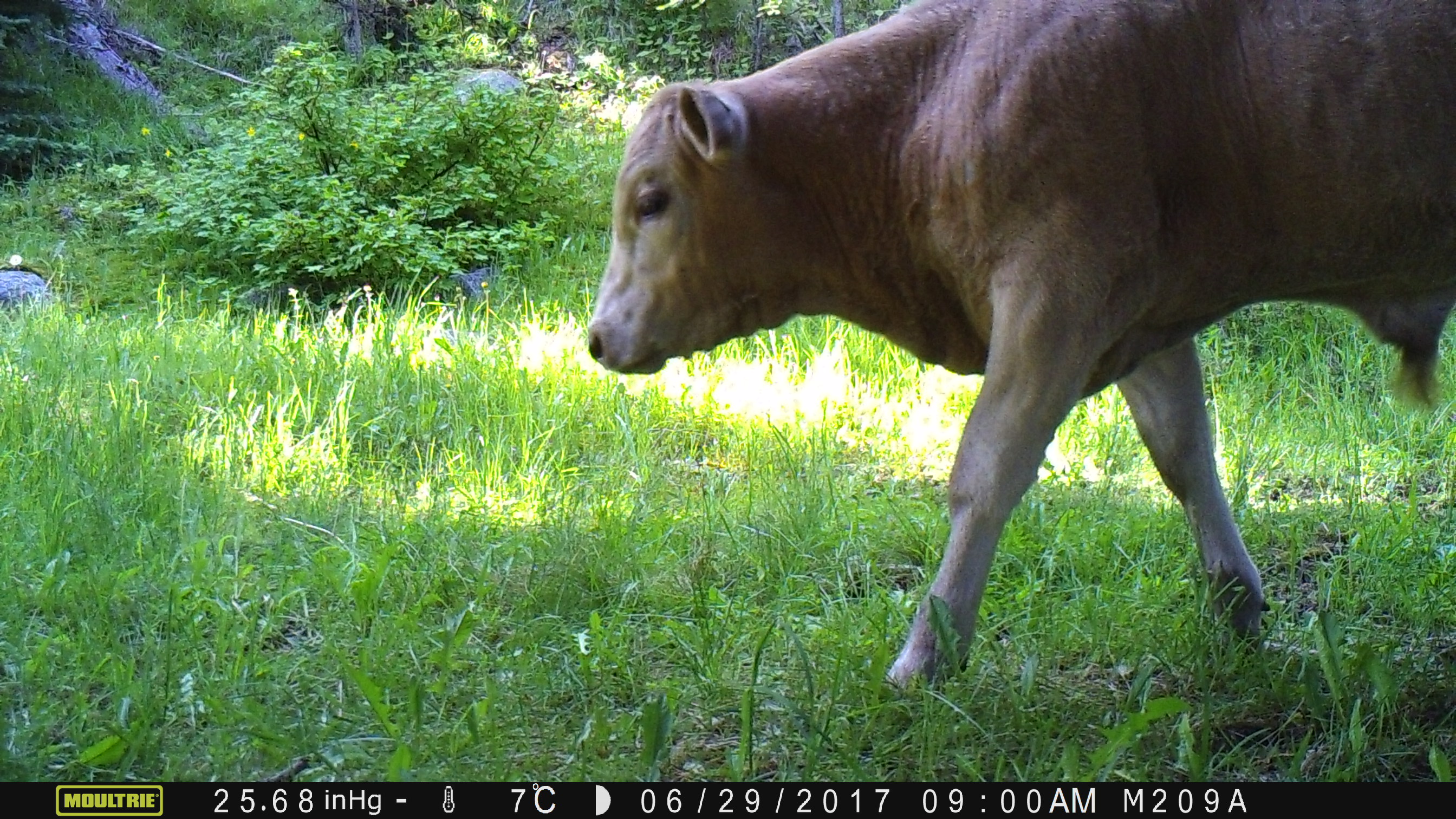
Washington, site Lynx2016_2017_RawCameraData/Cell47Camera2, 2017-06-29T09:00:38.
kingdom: Animalia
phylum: Chordata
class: Mammalia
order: Artiodactyla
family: Bovidae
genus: Bos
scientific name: Bos taurus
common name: domestic cattle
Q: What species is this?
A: Domestic cattle (Bos taurus).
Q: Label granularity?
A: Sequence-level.